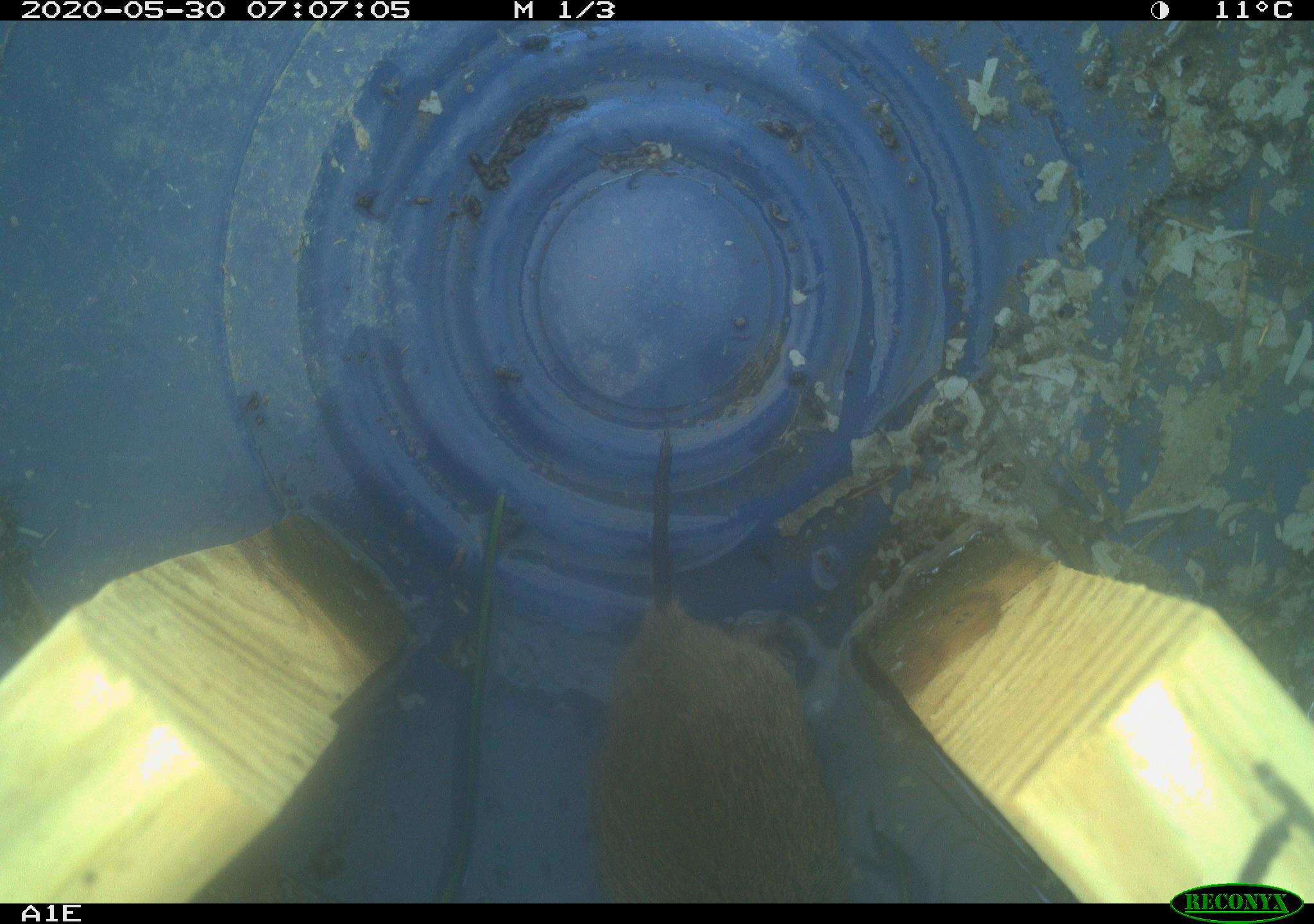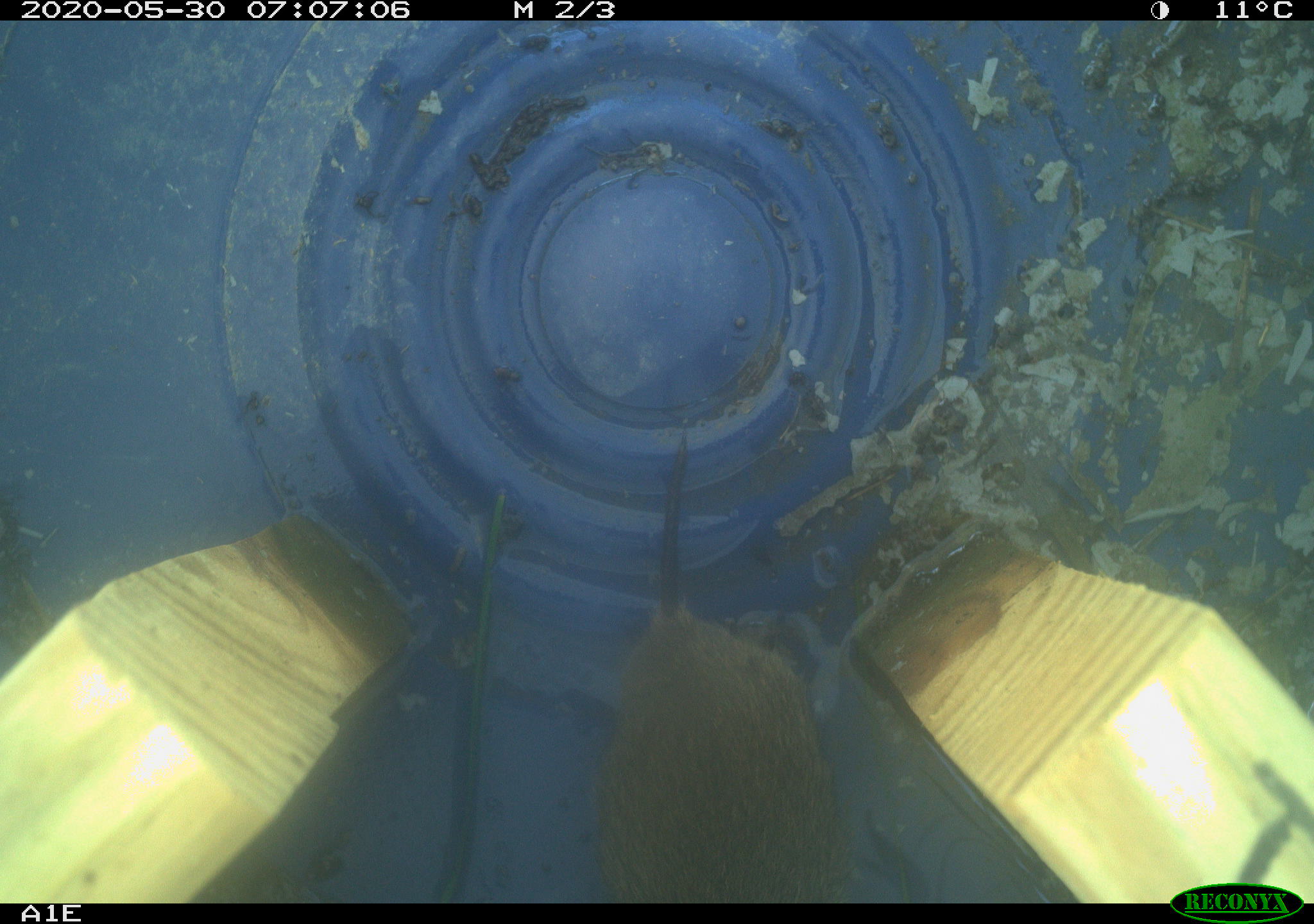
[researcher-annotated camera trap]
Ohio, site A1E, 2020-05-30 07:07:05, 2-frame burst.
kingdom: Animalia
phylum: Chordata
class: Mammalia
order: Rodentia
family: Cricetidae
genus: Microtus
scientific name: Microtus pennsylvanicus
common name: meadow vole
Meadow vole (Microtus pennsylvanicus).